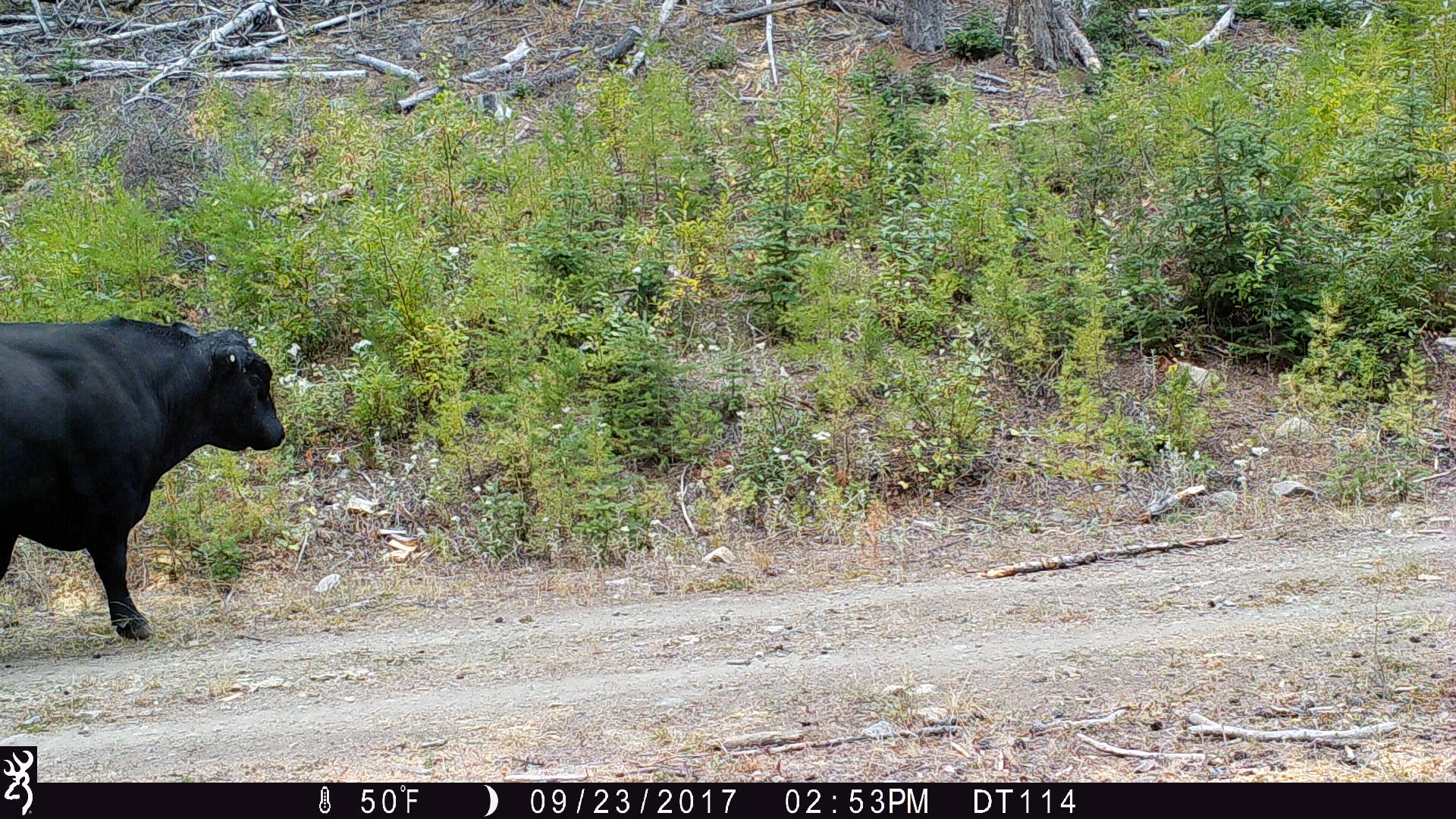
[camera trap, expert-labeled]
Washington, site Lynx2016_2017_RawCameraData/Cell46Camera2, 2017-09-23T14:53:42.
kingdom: Animalia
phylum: Chordata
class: Mammalia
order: Artiodactyla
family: Bovidae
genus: Bos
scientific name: Bos taurus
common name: domestic cattle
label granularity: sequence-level